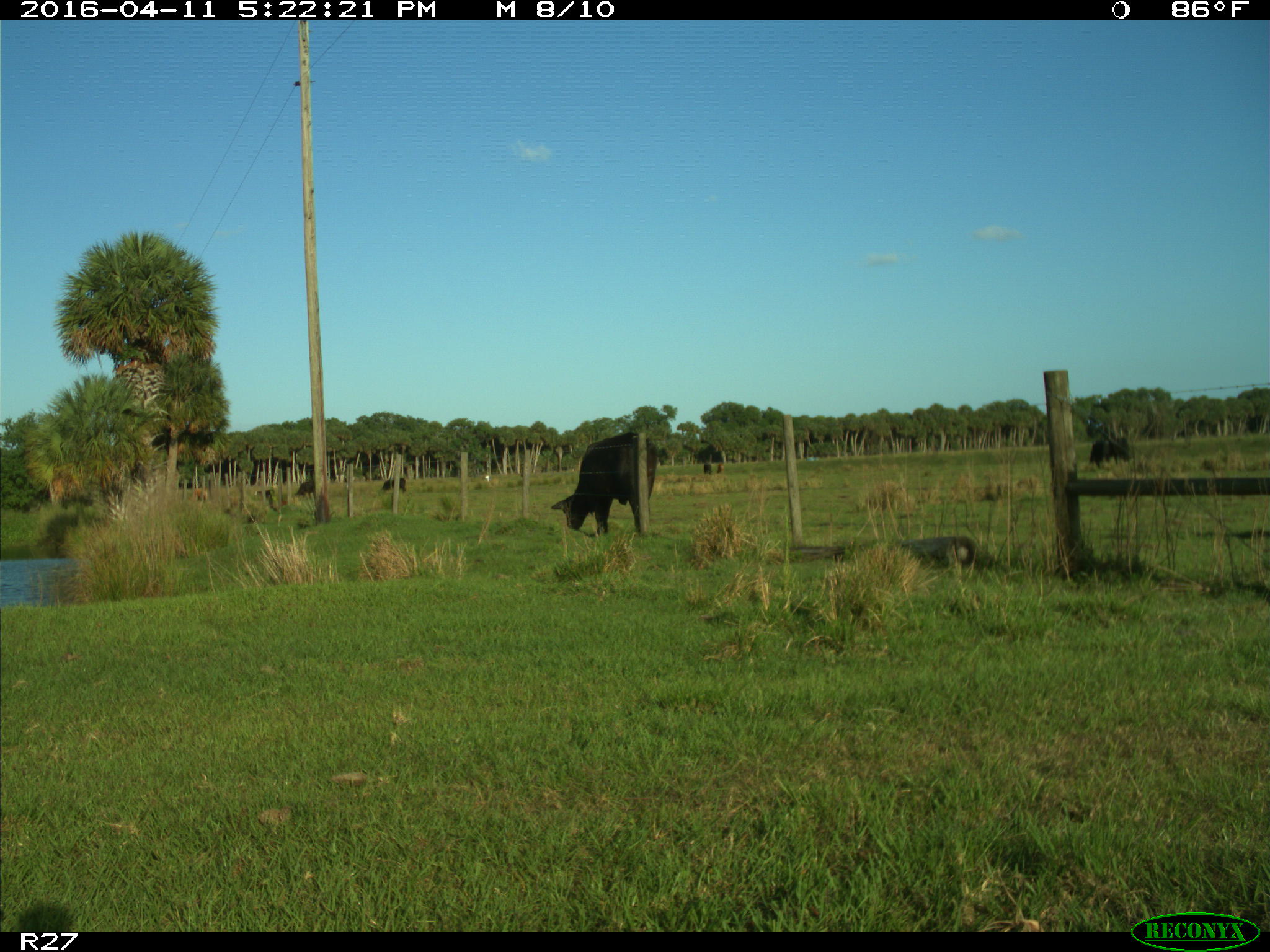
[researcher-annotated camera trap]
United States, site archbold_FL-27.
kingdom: Animalia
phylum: Chordata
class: Mammalia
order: Artiodactyla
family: Bovidae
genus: Bos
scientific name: Bos taurus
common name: domestic cow